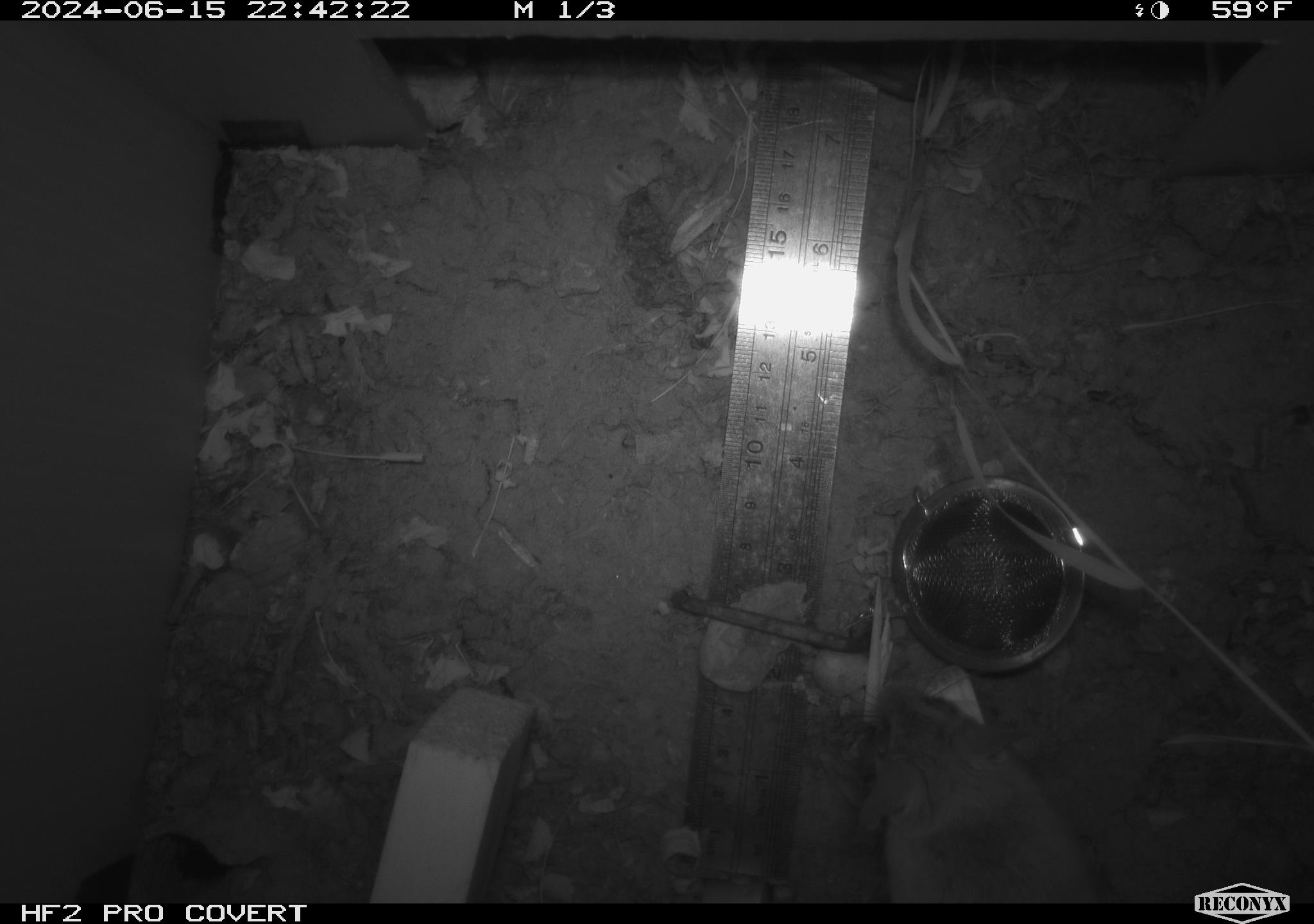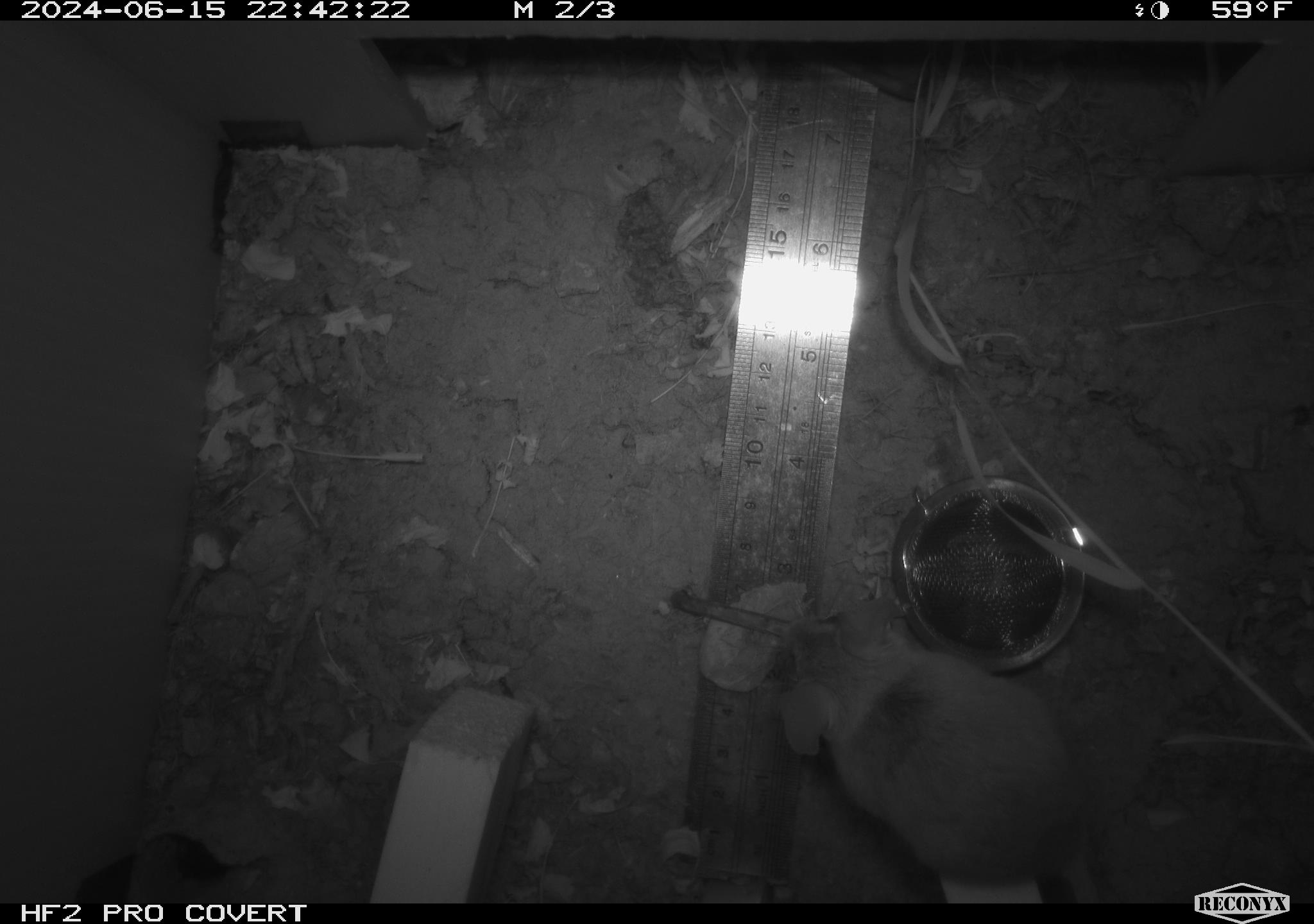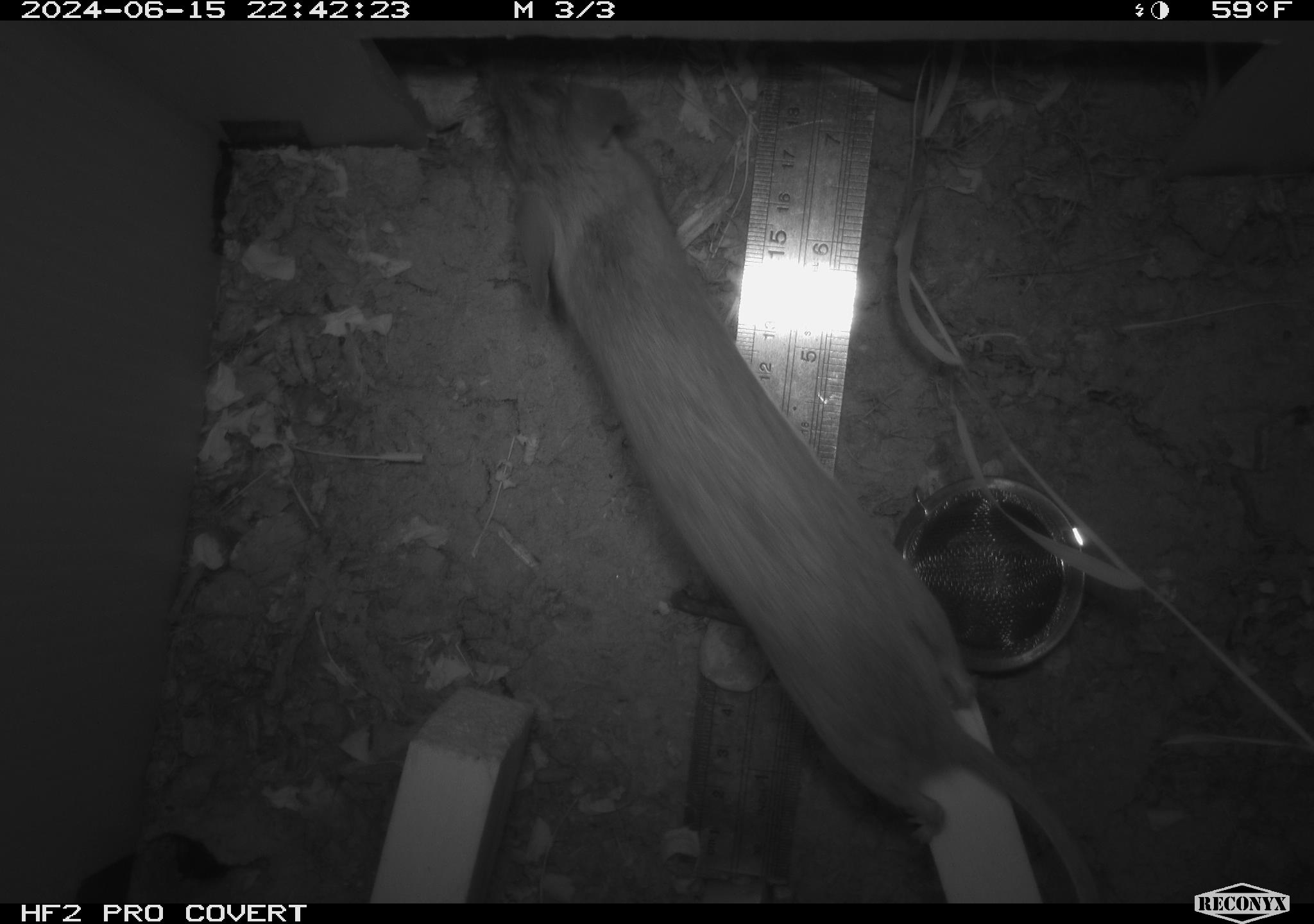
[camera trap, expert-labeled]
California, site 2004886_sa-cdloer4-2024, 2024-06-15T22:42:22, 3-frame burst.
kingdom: Animalia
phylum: Chordata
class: Mammalia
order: Rodentia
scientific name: Rodentia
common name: rodent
Rodent (Rodentia).